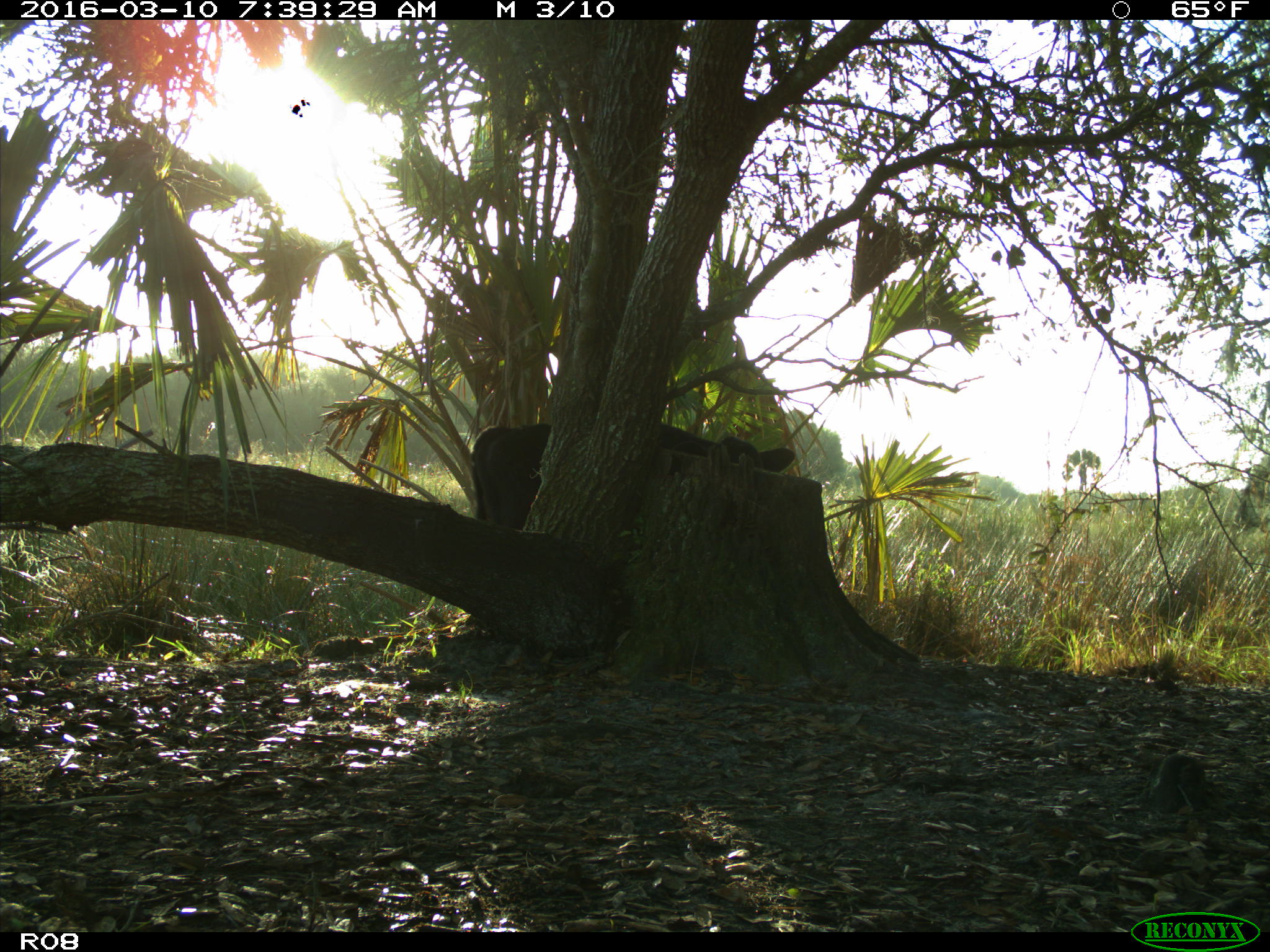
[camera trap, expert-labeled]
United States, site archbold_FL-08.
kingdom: Animalia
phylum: Chordata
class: Mammalia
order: Artiodactyla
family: Bovidae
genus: Bos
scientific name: Bos taurus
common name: domestic cow